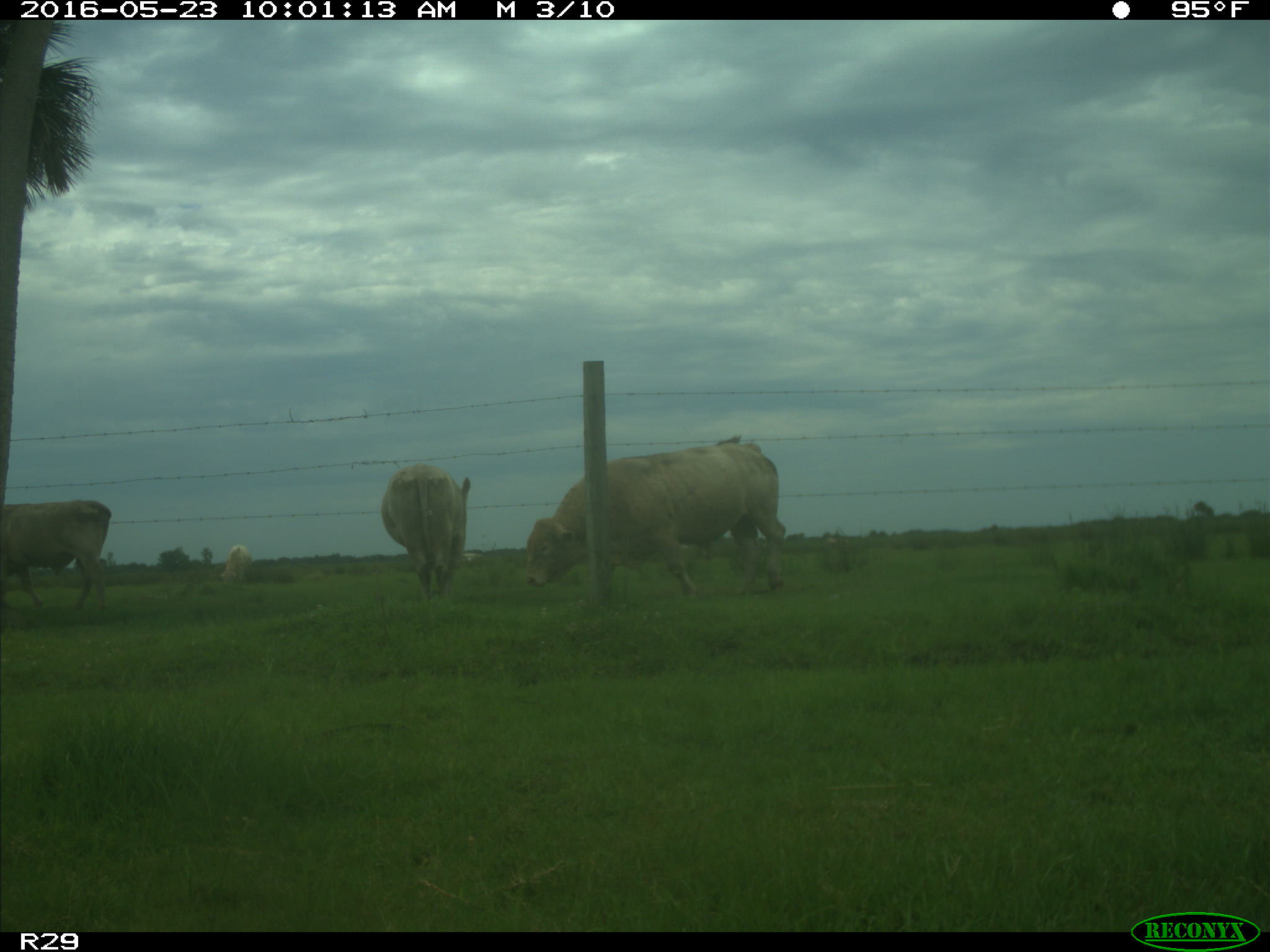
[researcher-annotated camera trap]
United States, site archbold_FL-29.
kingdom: Animalia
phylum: Chordata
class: Mammalia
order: Artiodactyla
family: Bovidae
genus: Bos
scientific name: Bos taurus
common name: domestic cow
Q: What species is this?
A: Bos taurus (domestic cow).